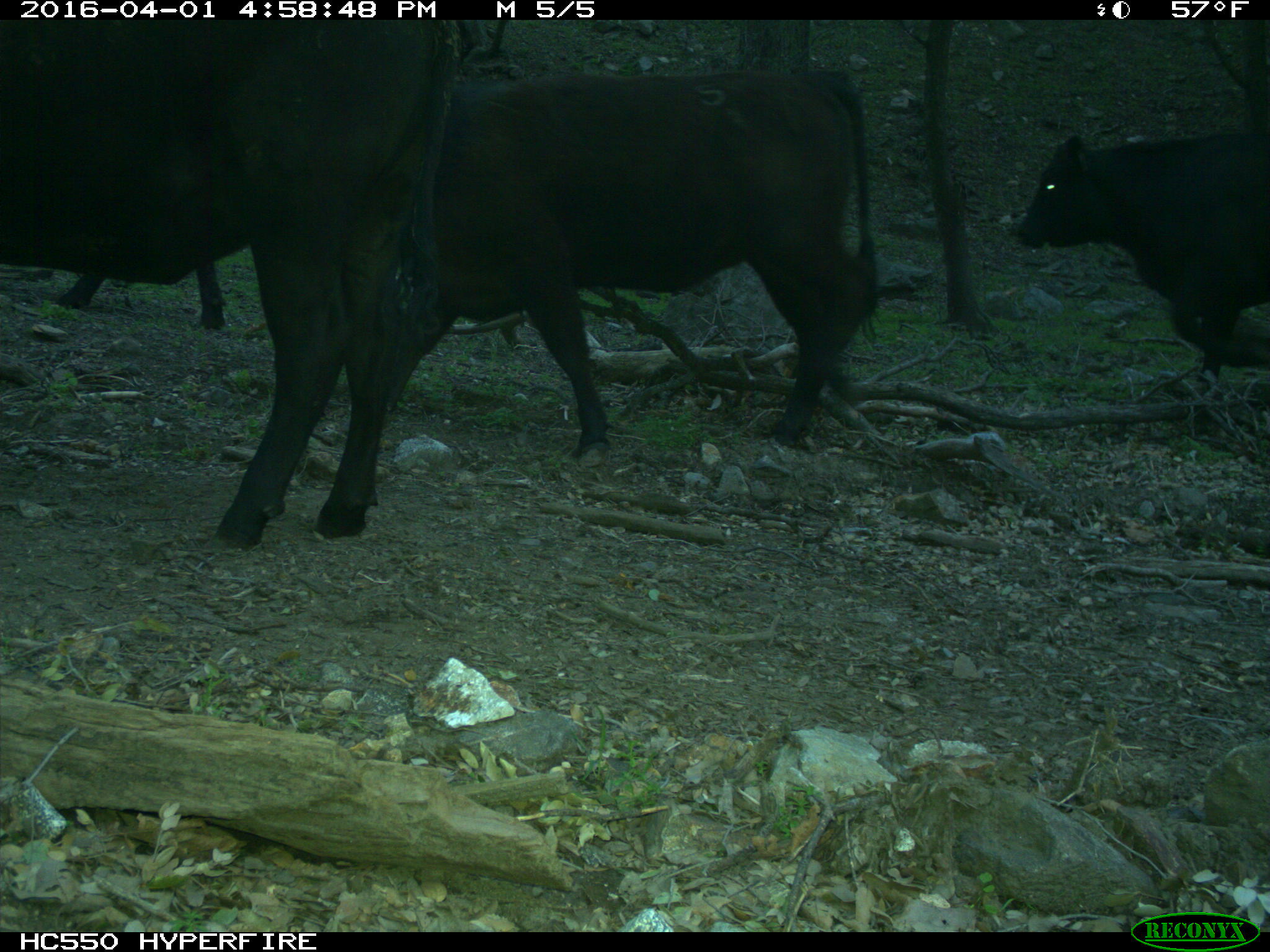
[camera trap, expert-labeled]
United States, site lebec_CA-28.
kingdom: Animalia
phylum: Chordata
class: Mammalia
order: Artiodactyla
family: Bovidae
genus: Bos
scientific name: Bos taurus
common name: domestic cow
Bos taurus (domestic cow).